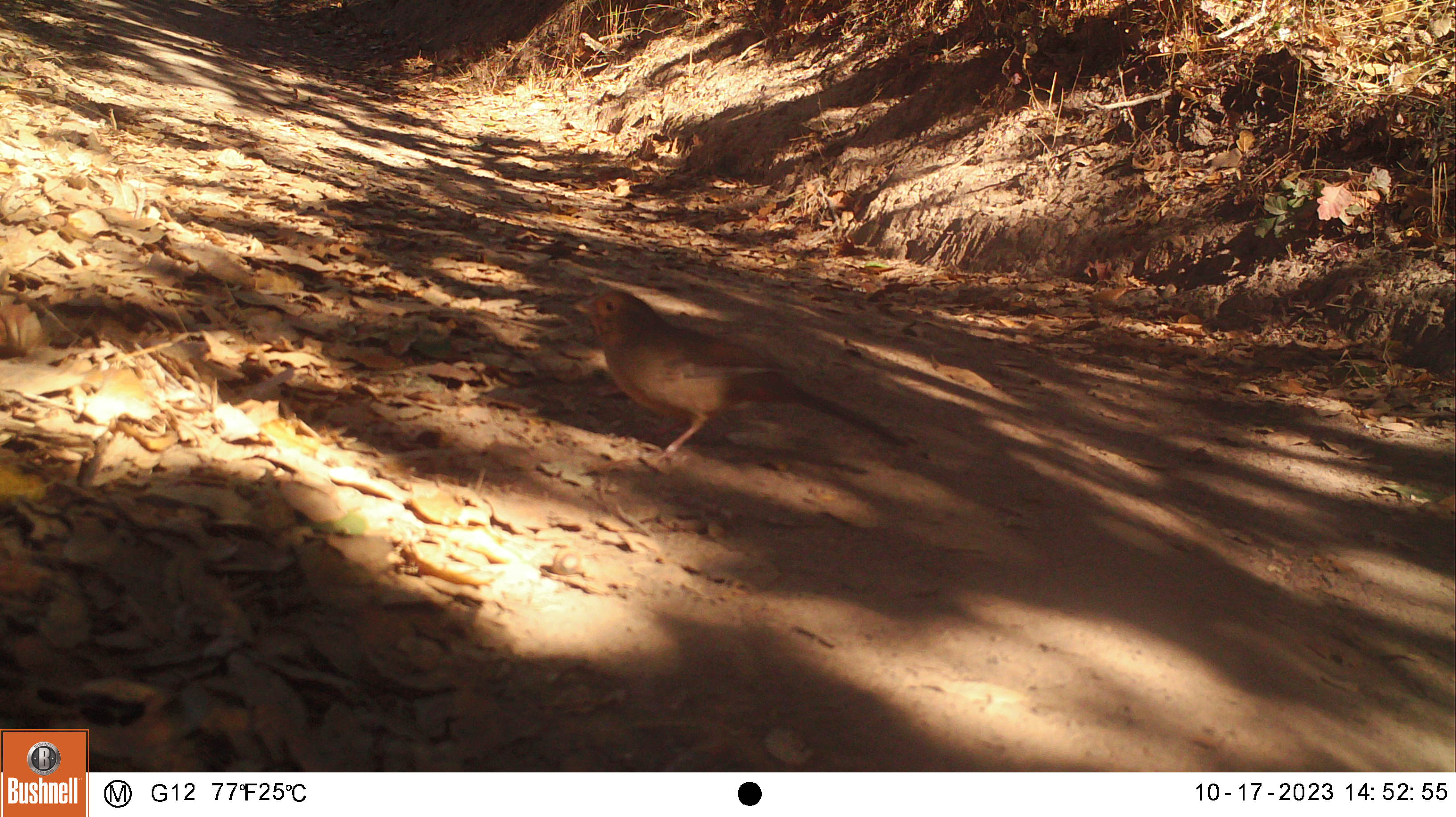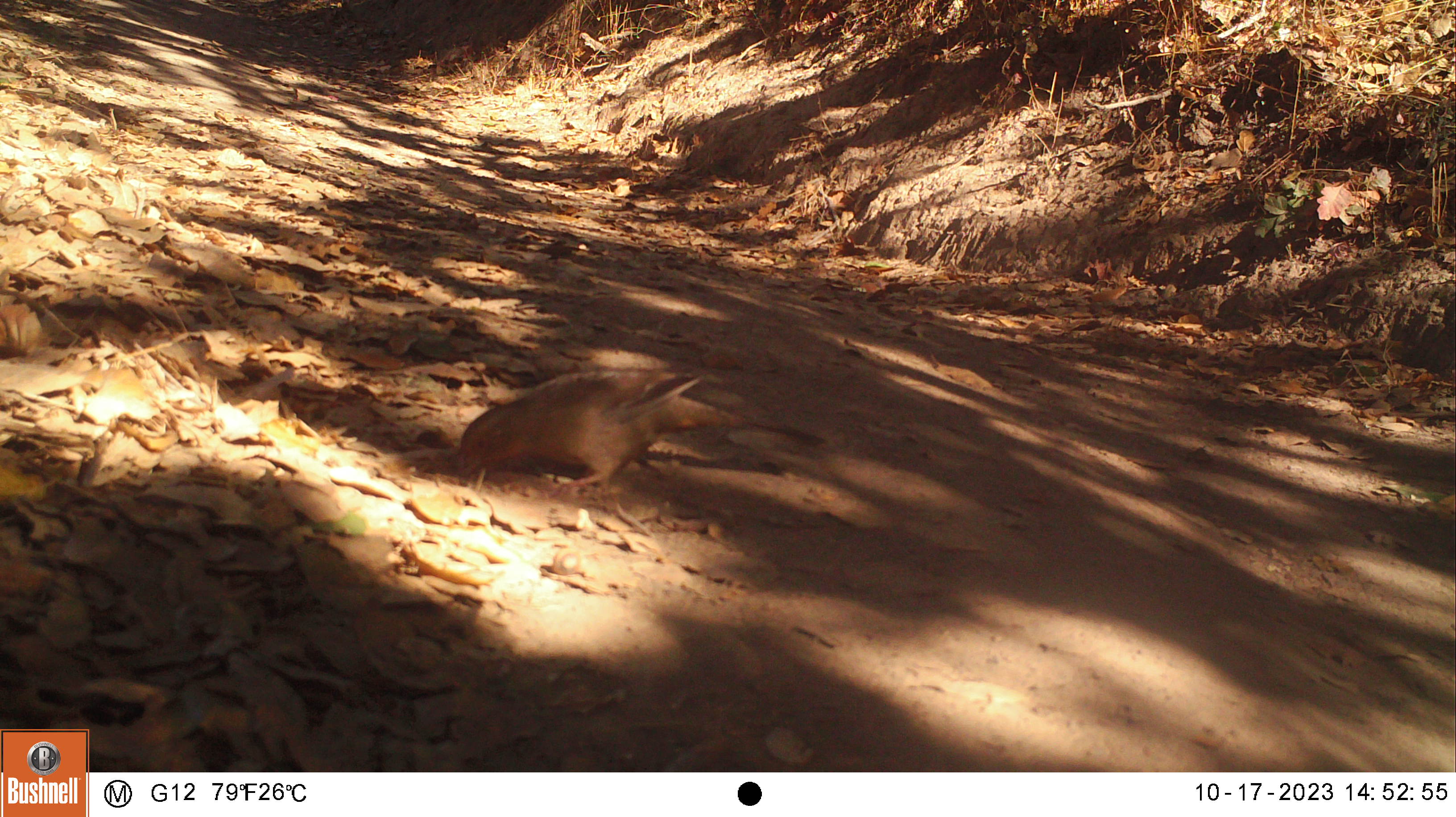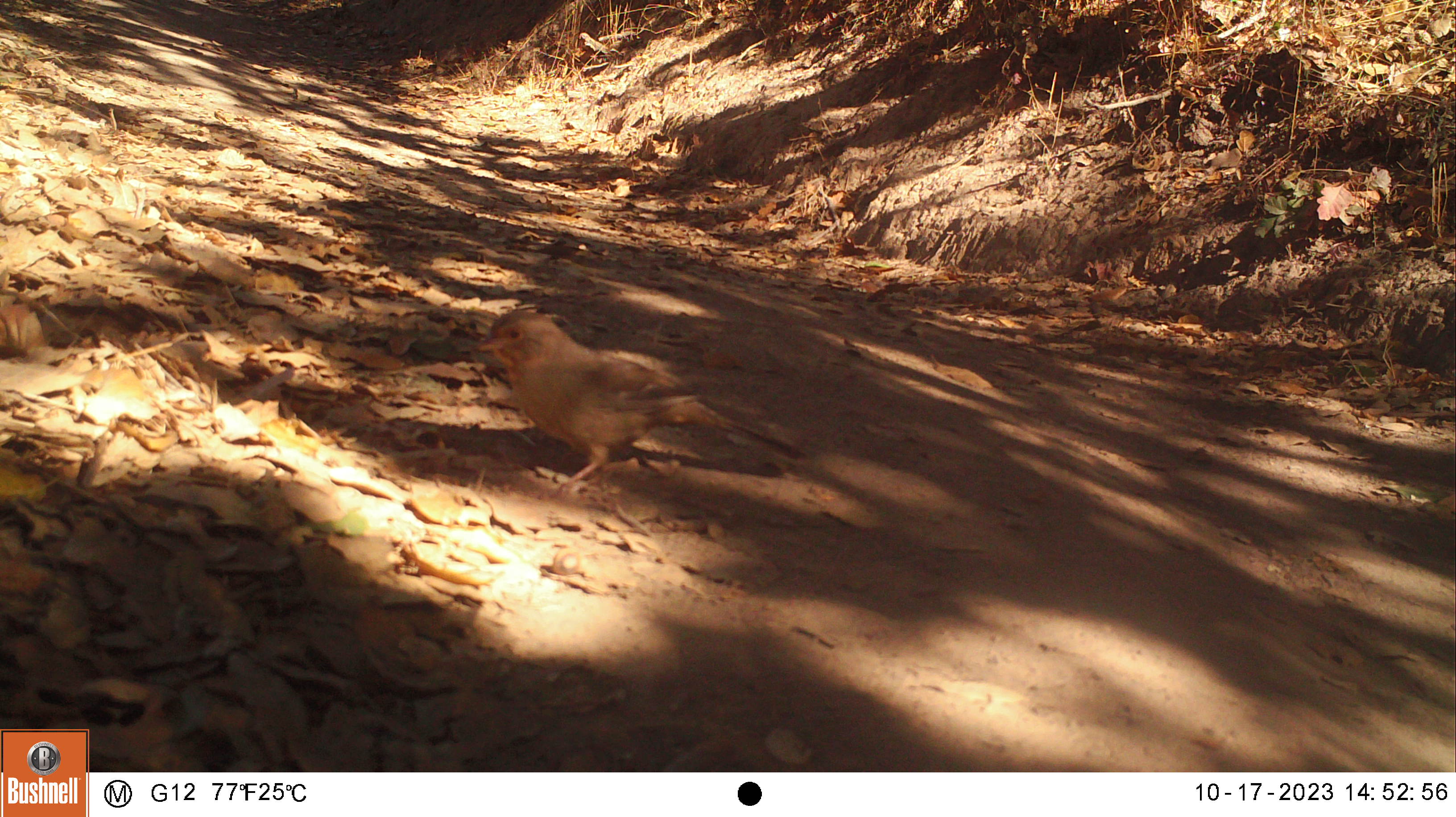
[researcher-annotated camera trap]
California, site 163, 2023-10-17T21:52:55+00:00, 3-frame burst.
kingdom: Animalia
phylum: Chordata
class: Aves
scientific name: Aves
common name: bird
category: unknown bird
Unknown bird (bird) (Aves).